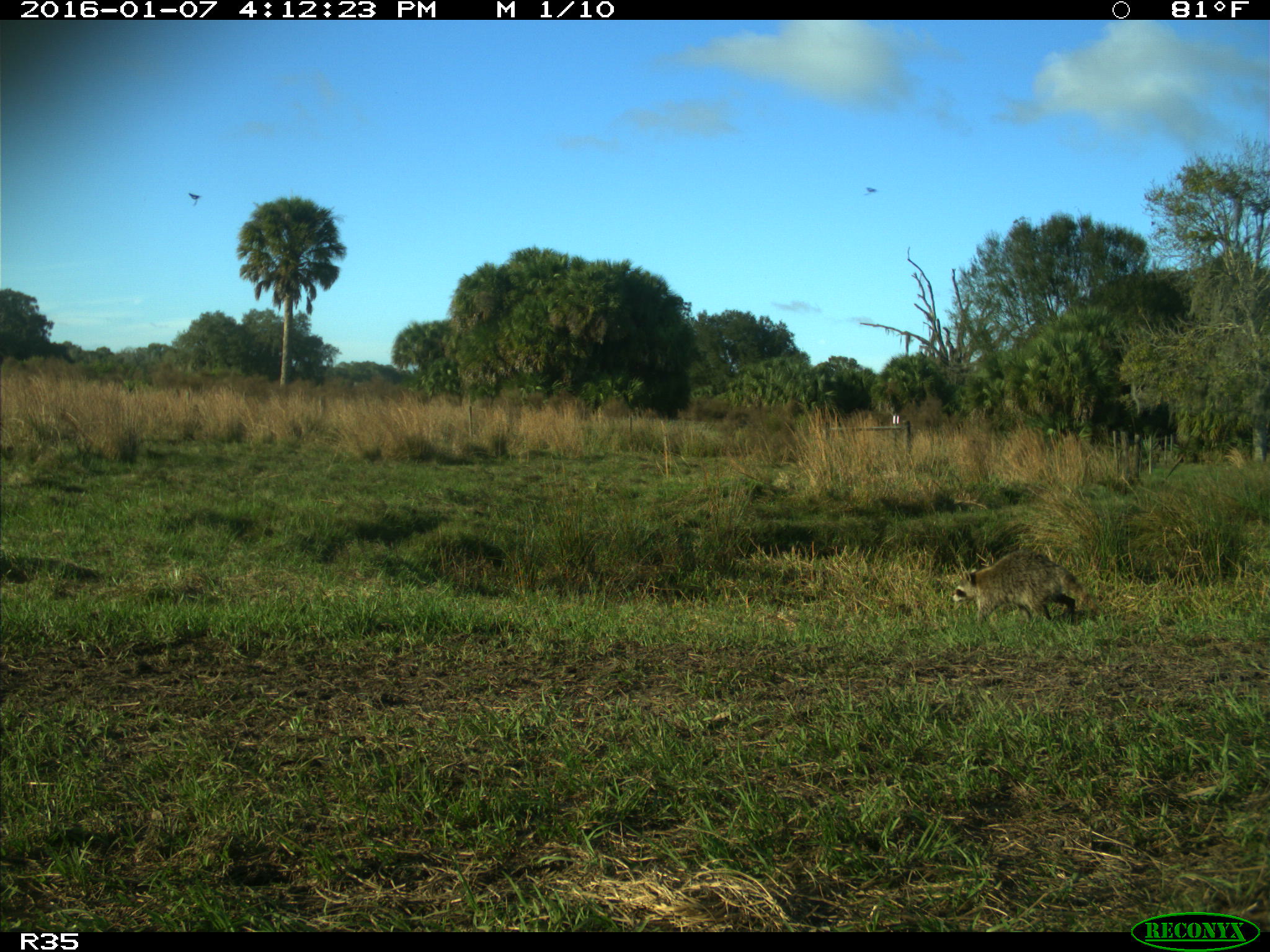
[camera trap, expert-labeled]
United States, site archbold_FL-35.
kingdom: Animalia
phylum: Chordata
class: Mammalia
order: Carnivora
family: Procyonidae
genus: Procyon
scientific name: Procyon lotor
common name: common raccoon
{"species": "Procyon lotor (common raccoon)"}